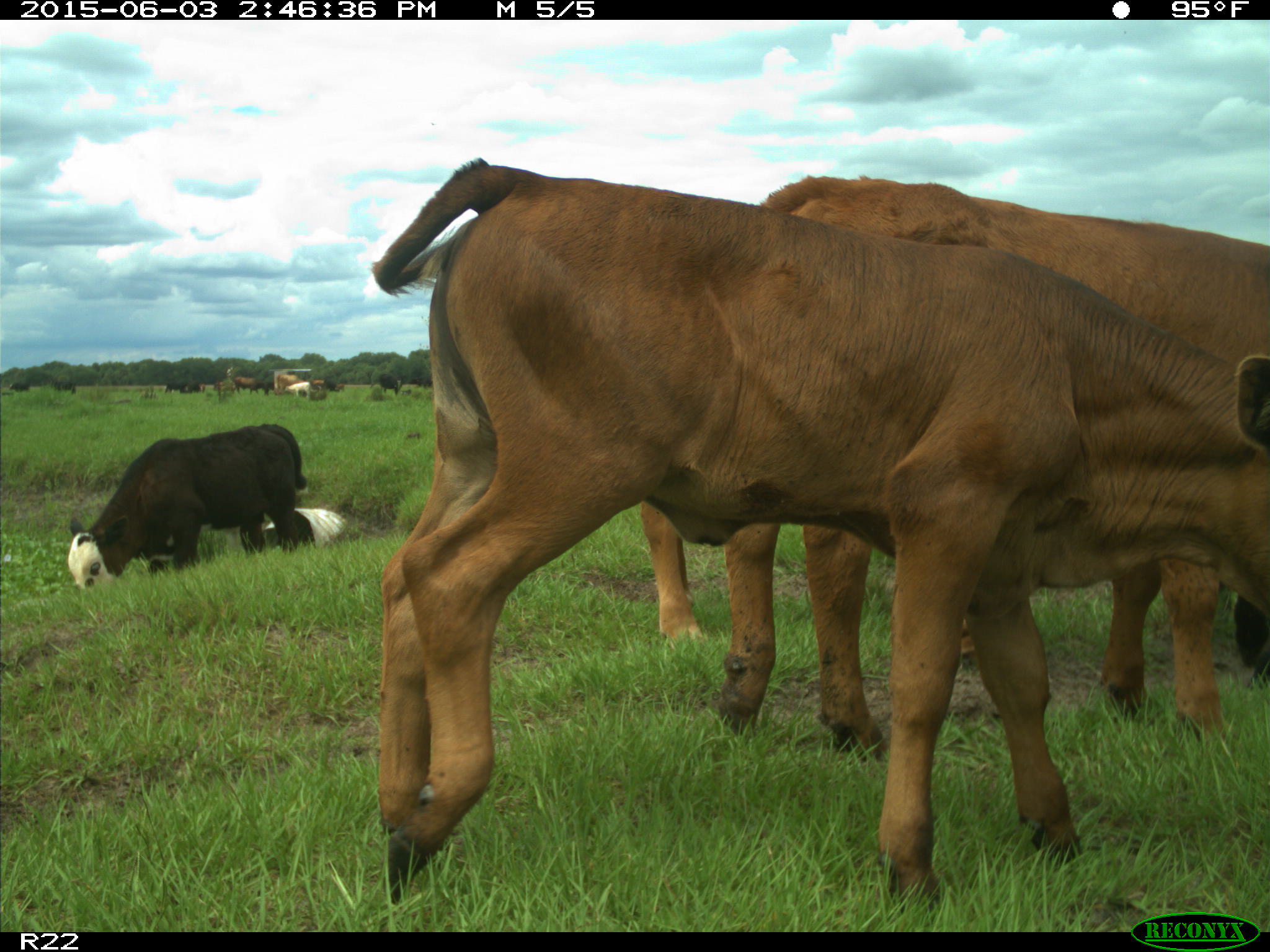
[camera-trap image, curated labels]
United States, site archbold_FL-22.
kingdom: Animalia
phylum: Chordata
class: Mammalia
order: Artiodactyla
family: Bovidae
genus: Bos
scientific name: Bos taurus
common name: domestic cow